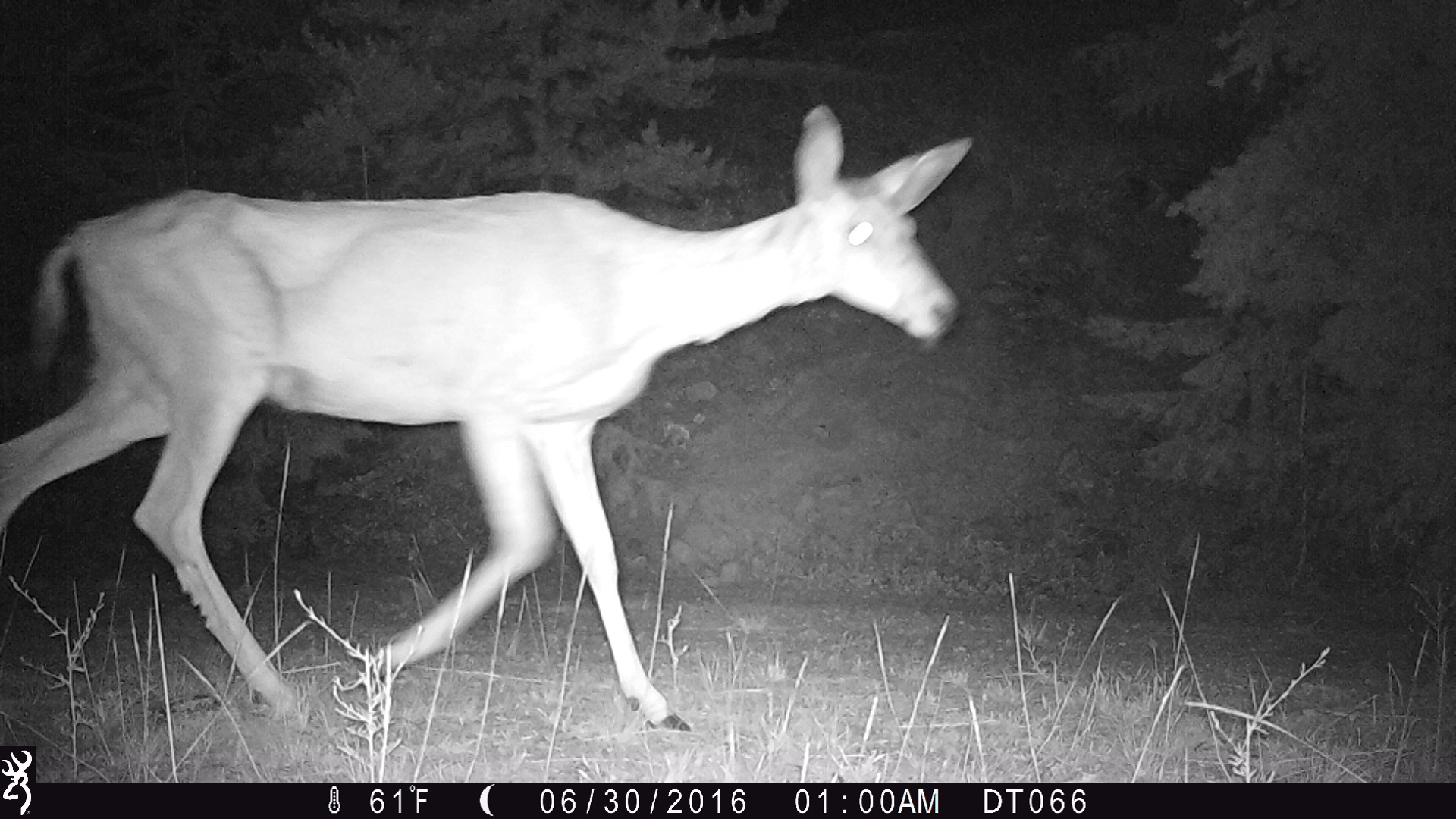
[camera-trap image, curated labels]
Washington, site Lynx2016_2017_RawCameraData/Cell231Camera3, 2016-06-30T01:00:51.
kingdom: Animalia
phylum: Chordata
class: Mammalia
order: Artiodactyla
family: Cervidae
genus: Odocoileus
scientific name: Odocoileus hemionus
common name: mule deer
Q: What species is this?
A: Odocoileus hemionus (mule deer).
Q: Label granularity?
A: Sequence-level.